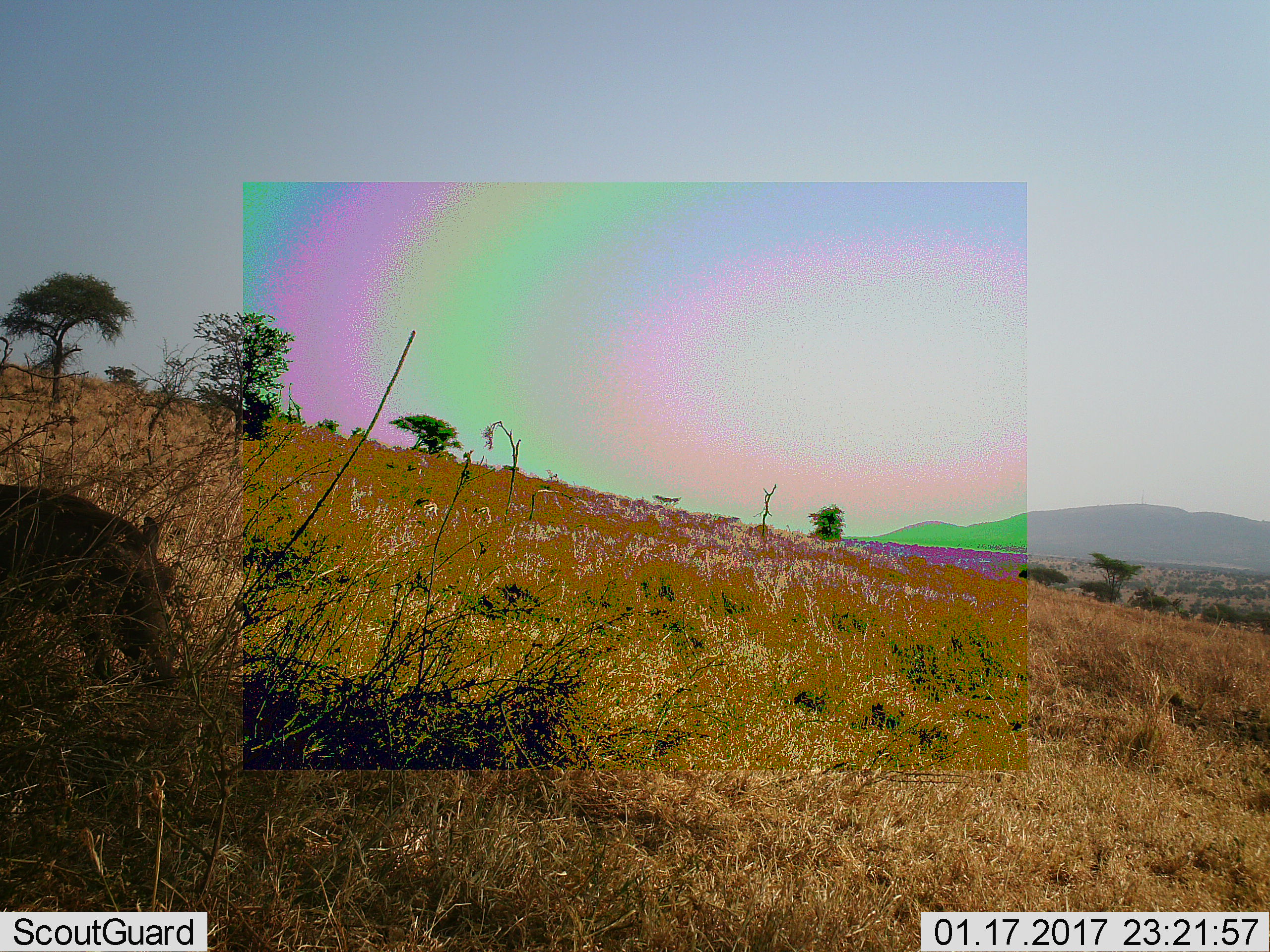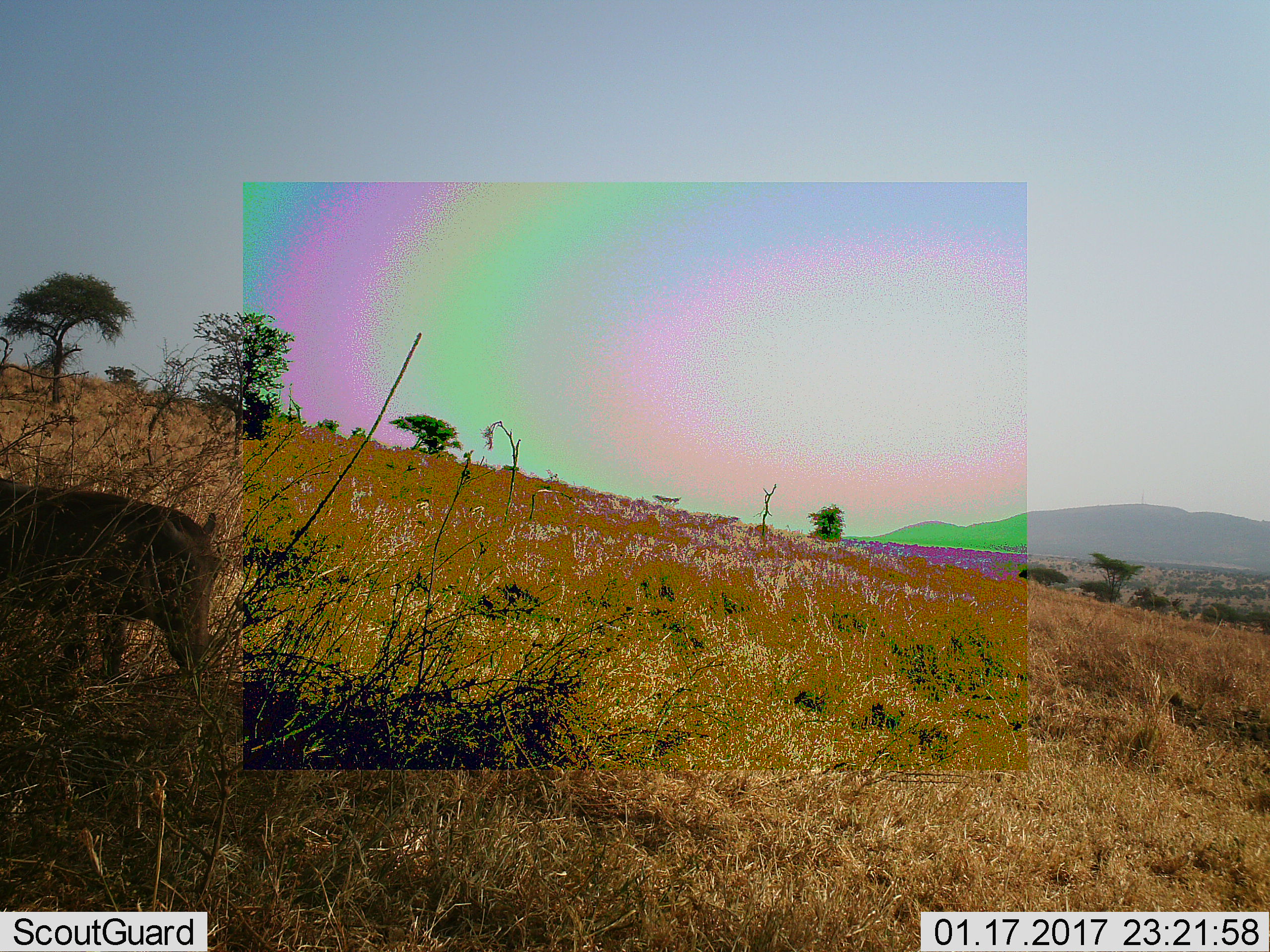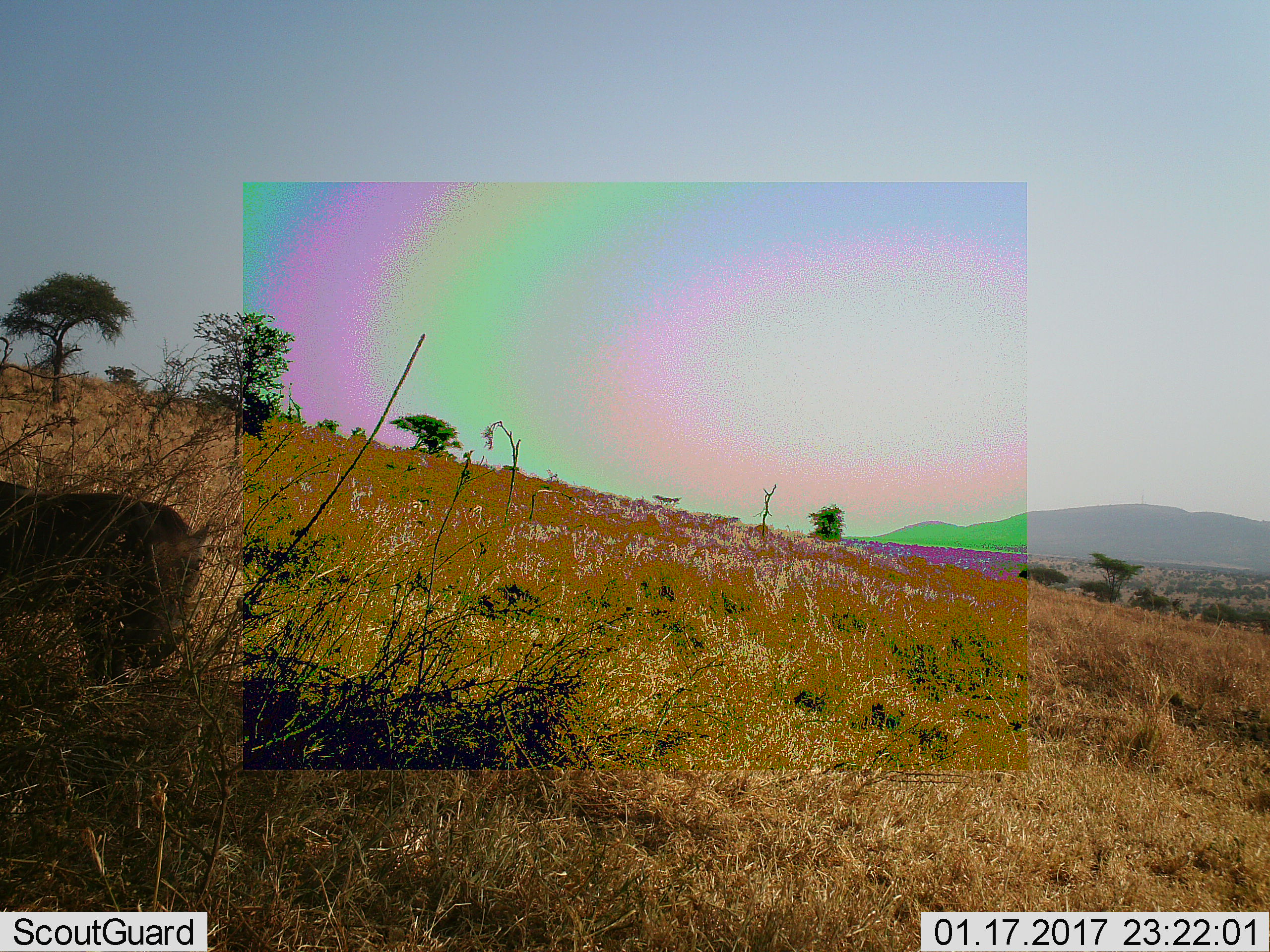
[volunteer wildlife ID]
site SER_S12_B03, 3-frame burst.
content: unidentified animal